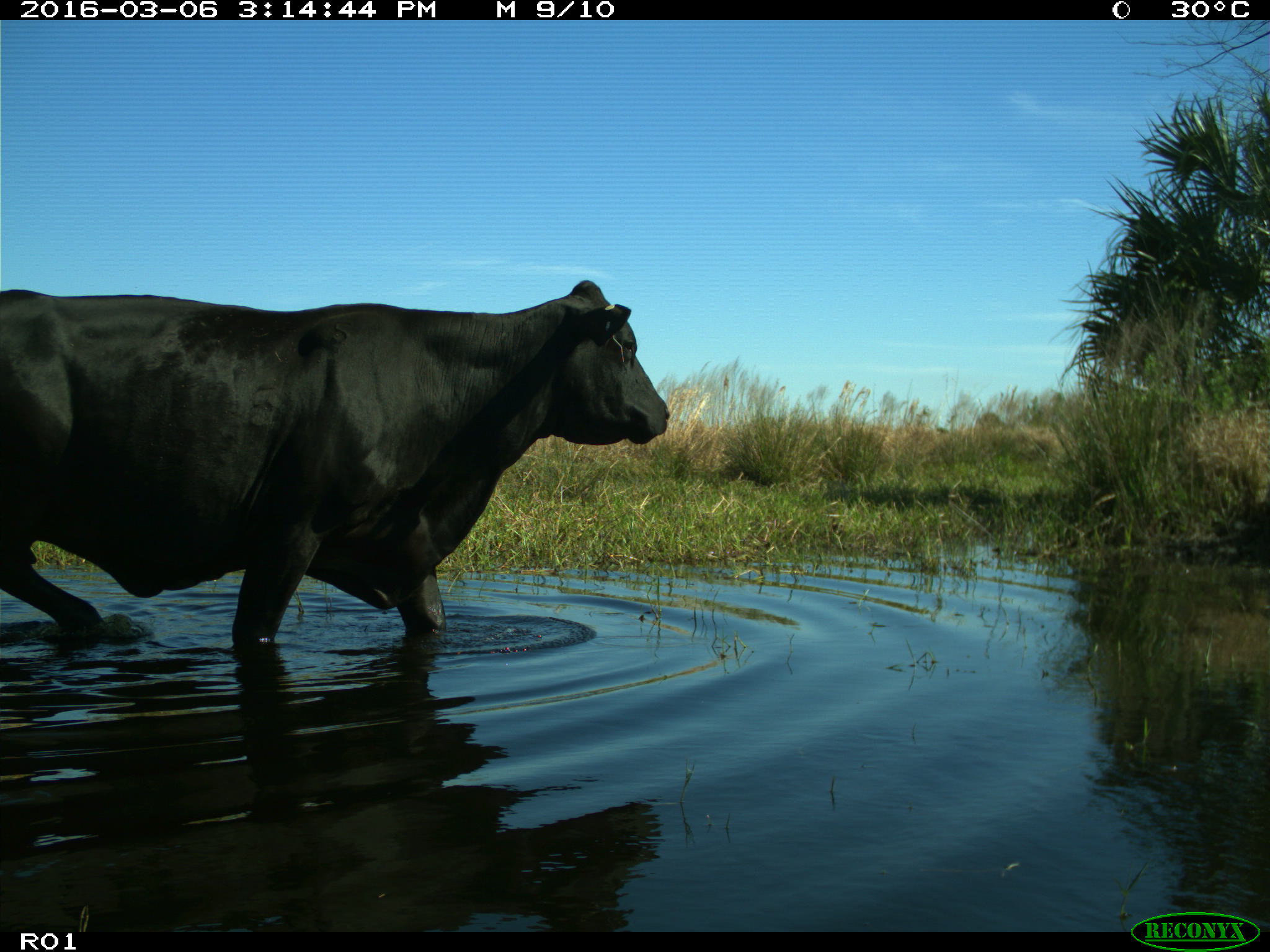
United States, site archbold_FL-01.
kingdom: Animalia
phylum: Chordata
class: Mammalia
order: Artiodactyla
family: Bovidae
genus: Bos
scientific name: Bos taurus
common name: domestic cow